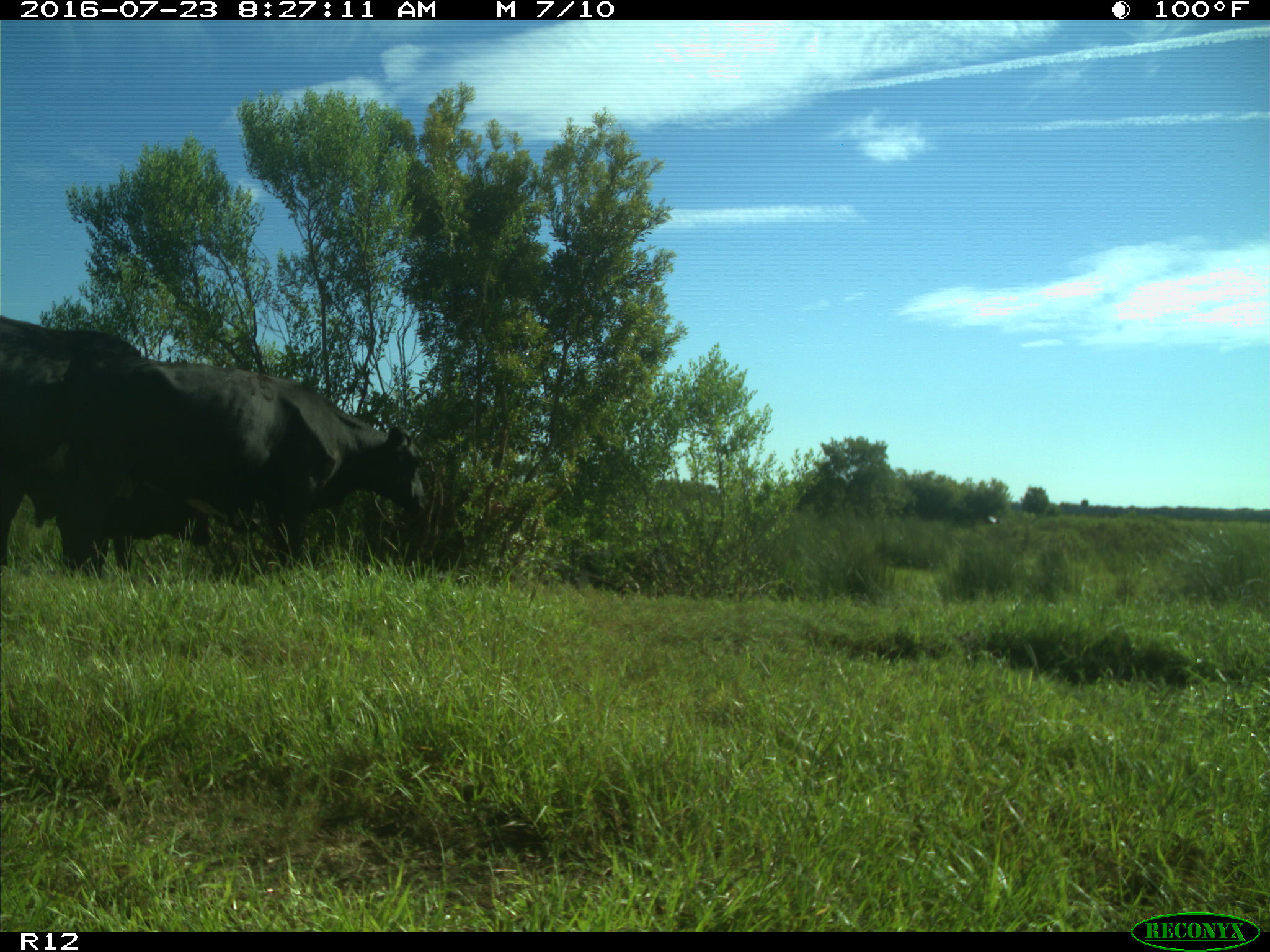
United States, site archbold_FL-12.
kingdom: Animalia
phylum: Chordata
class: Mammalia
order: Artiodactyla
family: Bovidae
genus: Bos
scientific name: Bos taurus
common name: domestic cow